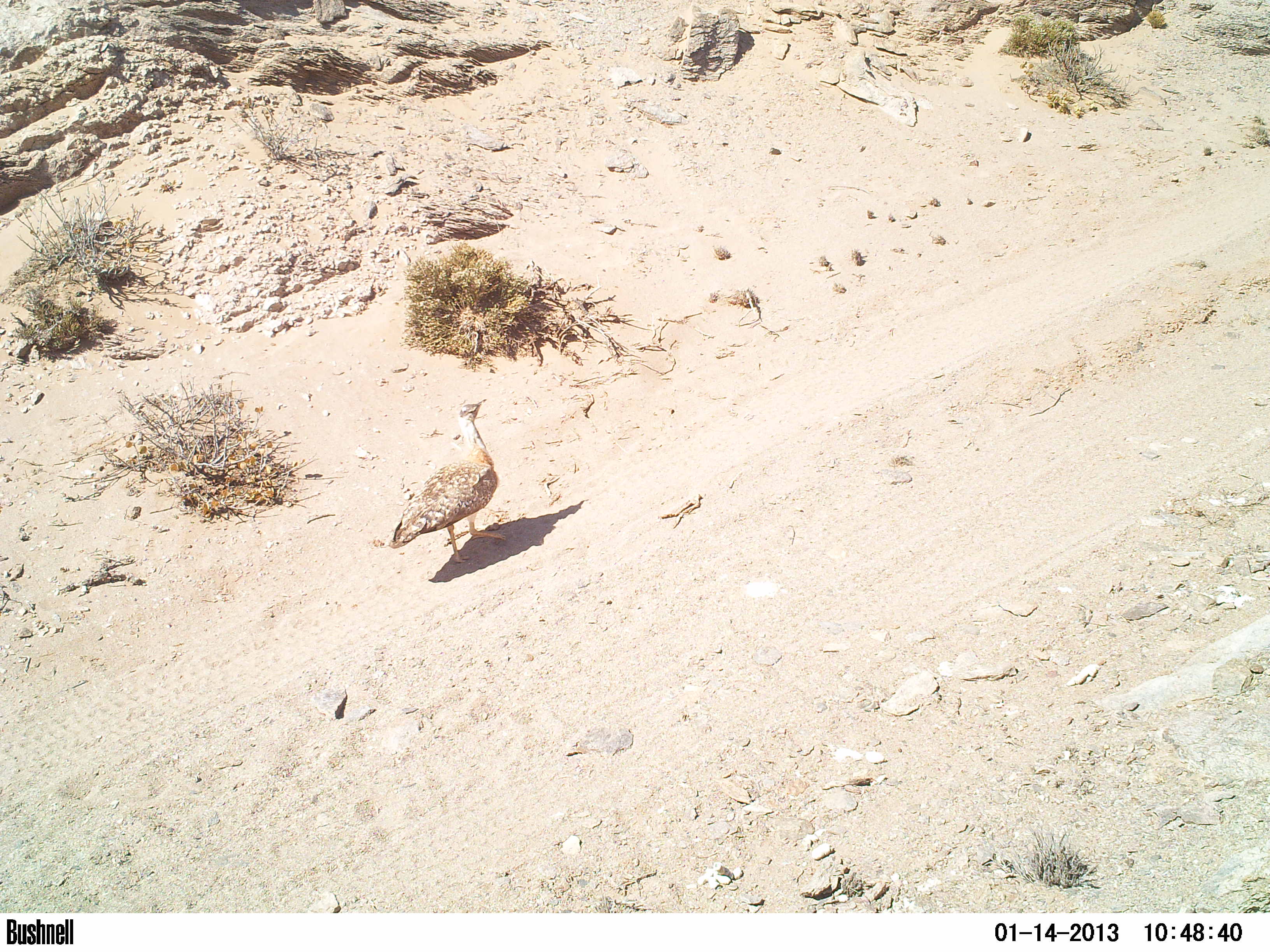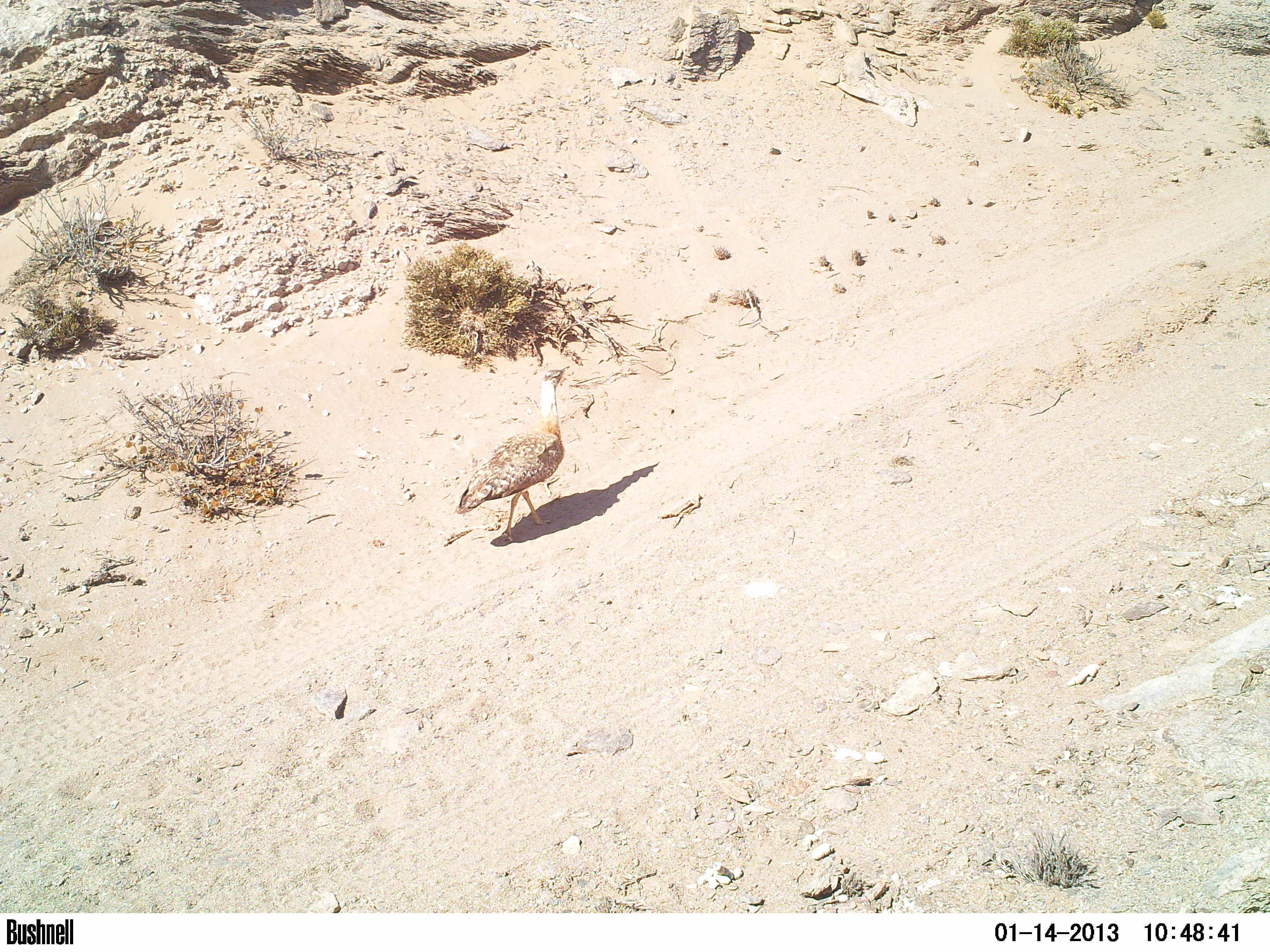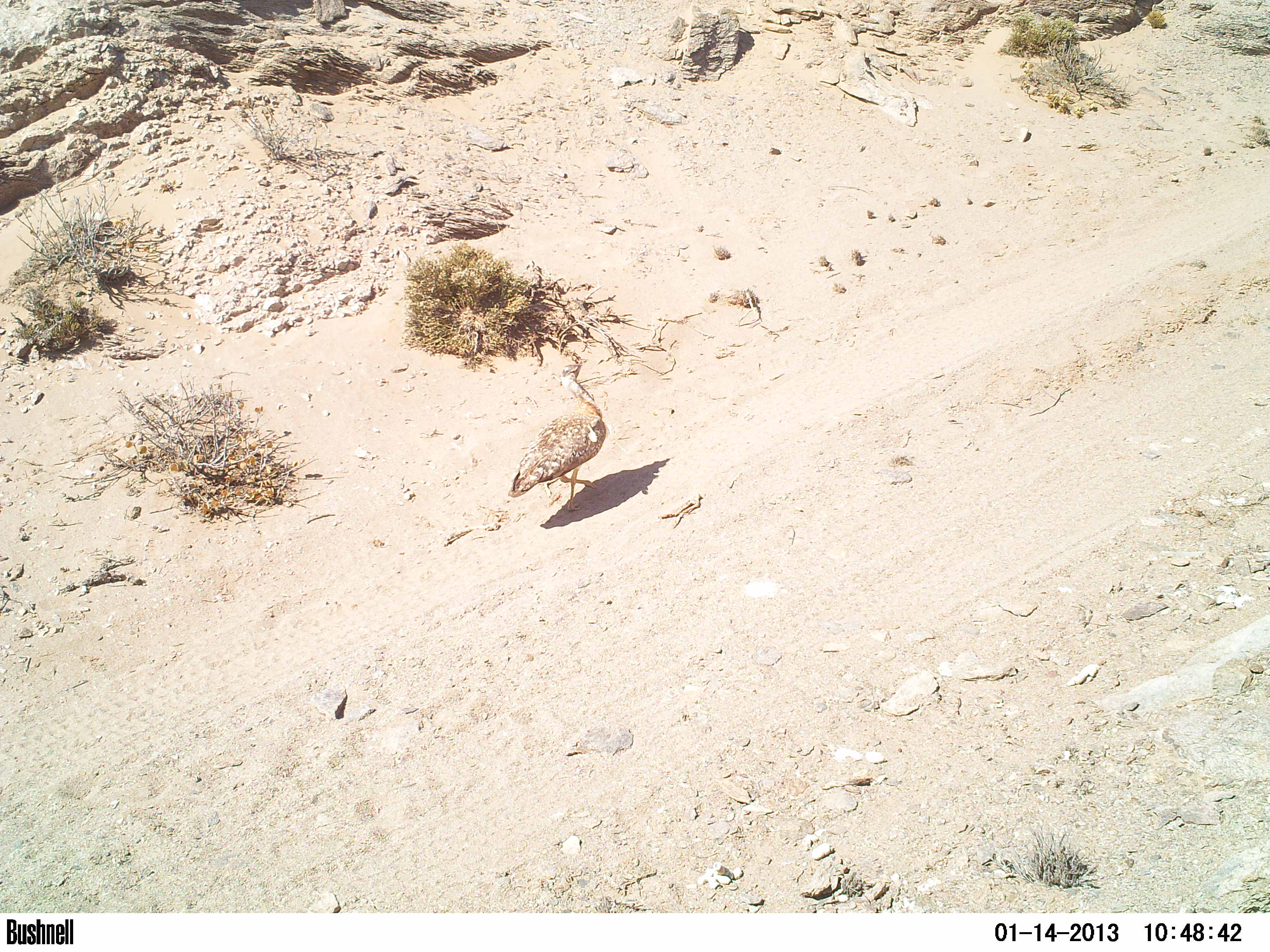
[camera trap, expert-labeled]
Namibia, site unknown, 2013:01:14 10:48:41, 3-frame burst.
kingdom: Animalia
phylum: Chordata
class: Aves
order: Otidiformes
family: Otididae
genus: Neotis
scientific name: Neotis ludwigii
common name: ludwig's bustard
Neotis ludwigii (ludwig's bustard).